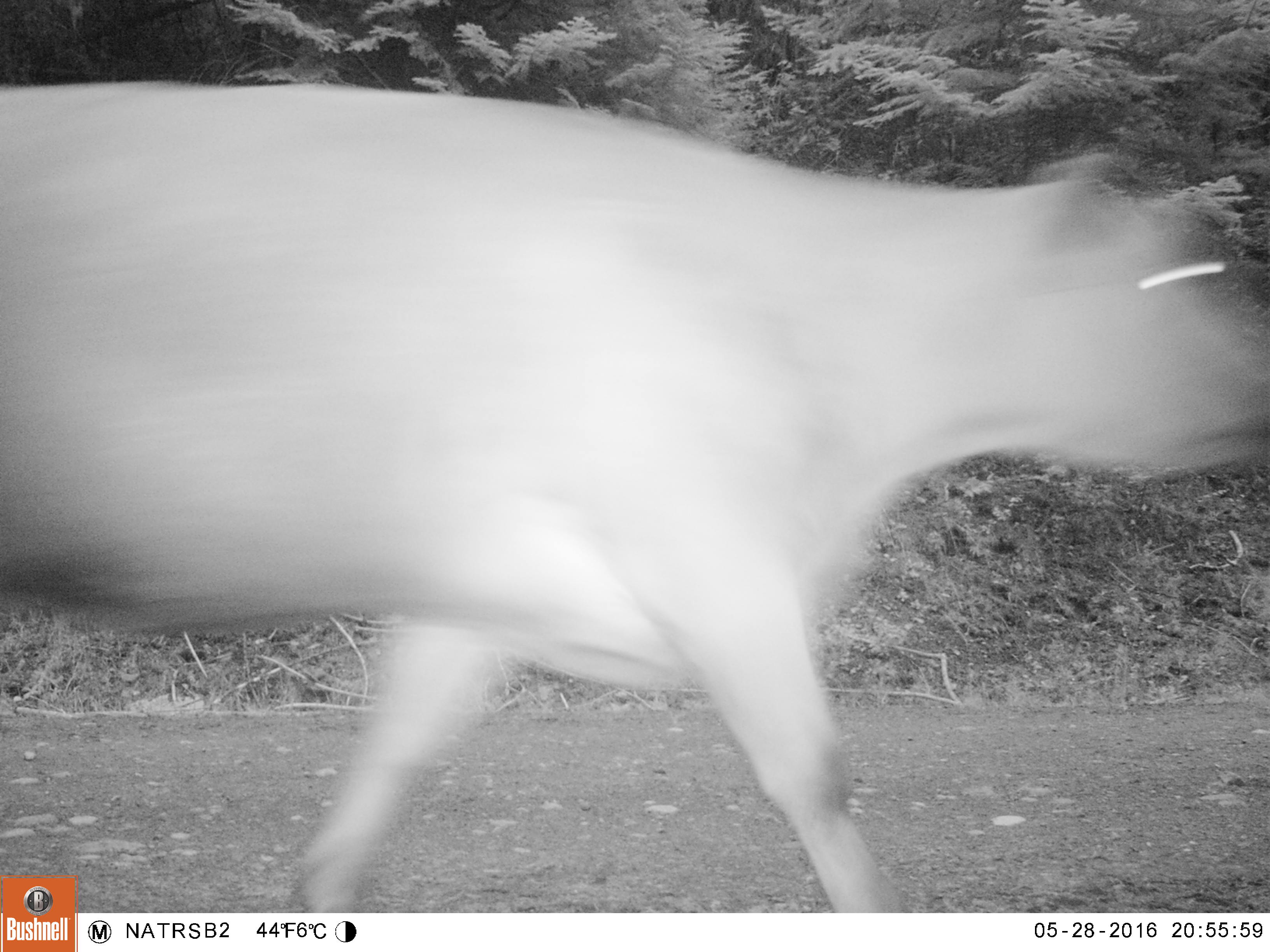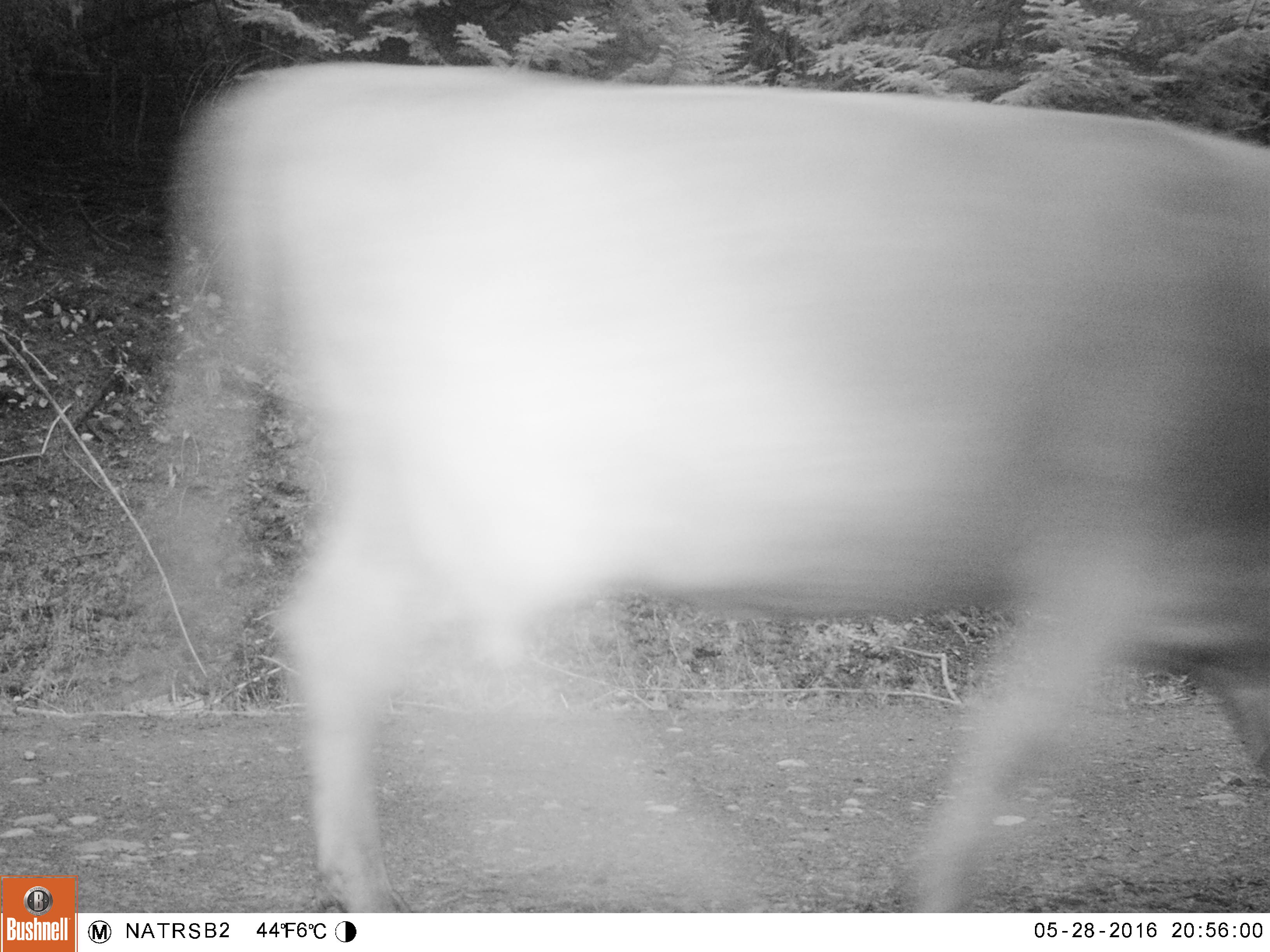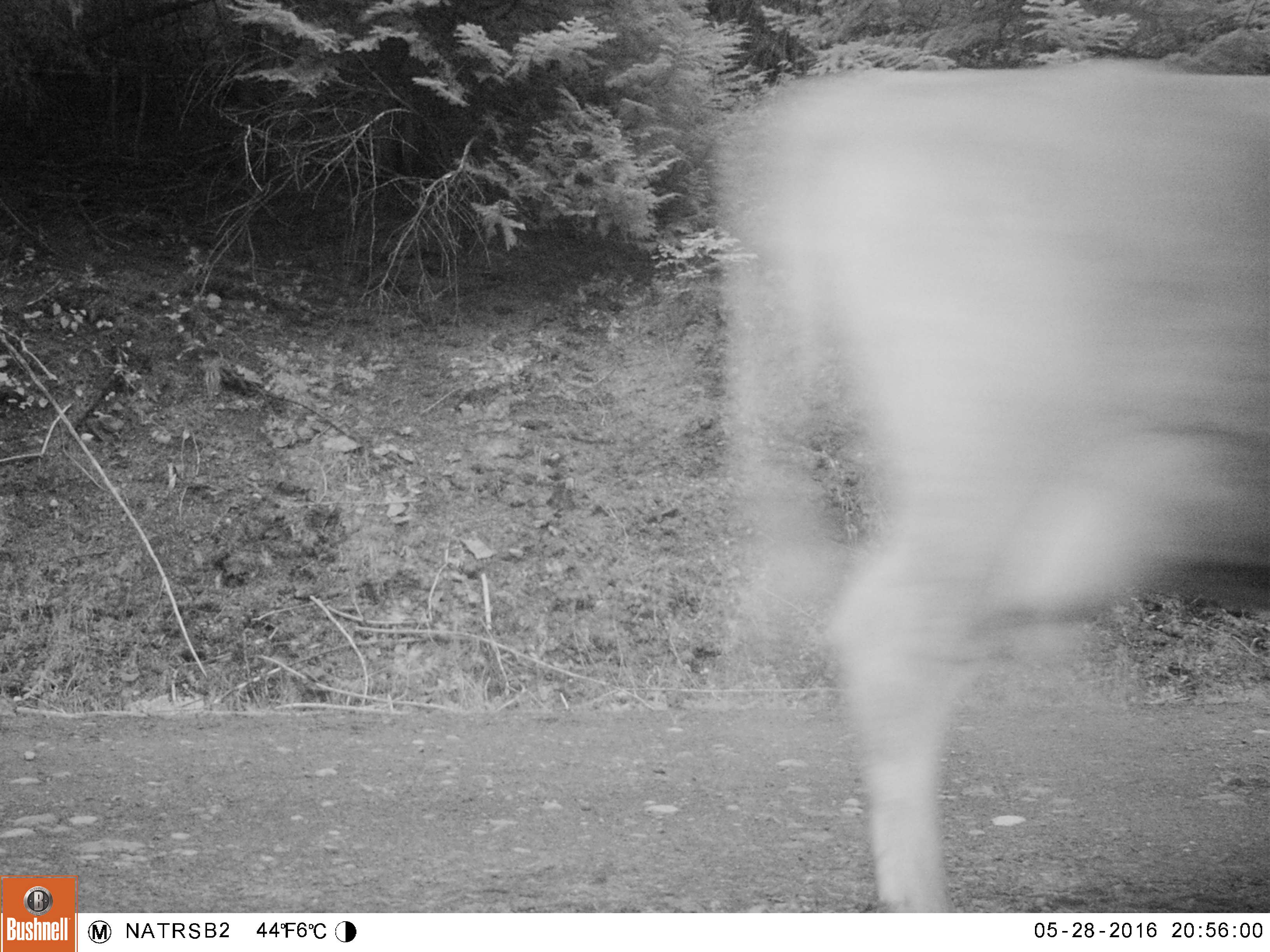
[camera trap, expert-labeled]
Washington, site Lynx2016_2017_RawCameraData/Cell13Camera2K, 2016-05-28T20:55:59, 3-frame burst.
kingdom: Animalia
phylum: Chordata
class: Mammalia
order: Artiodactyla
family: Bovidae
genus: Bos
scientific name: Bos taurus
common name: domestic cattle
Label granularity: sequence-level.